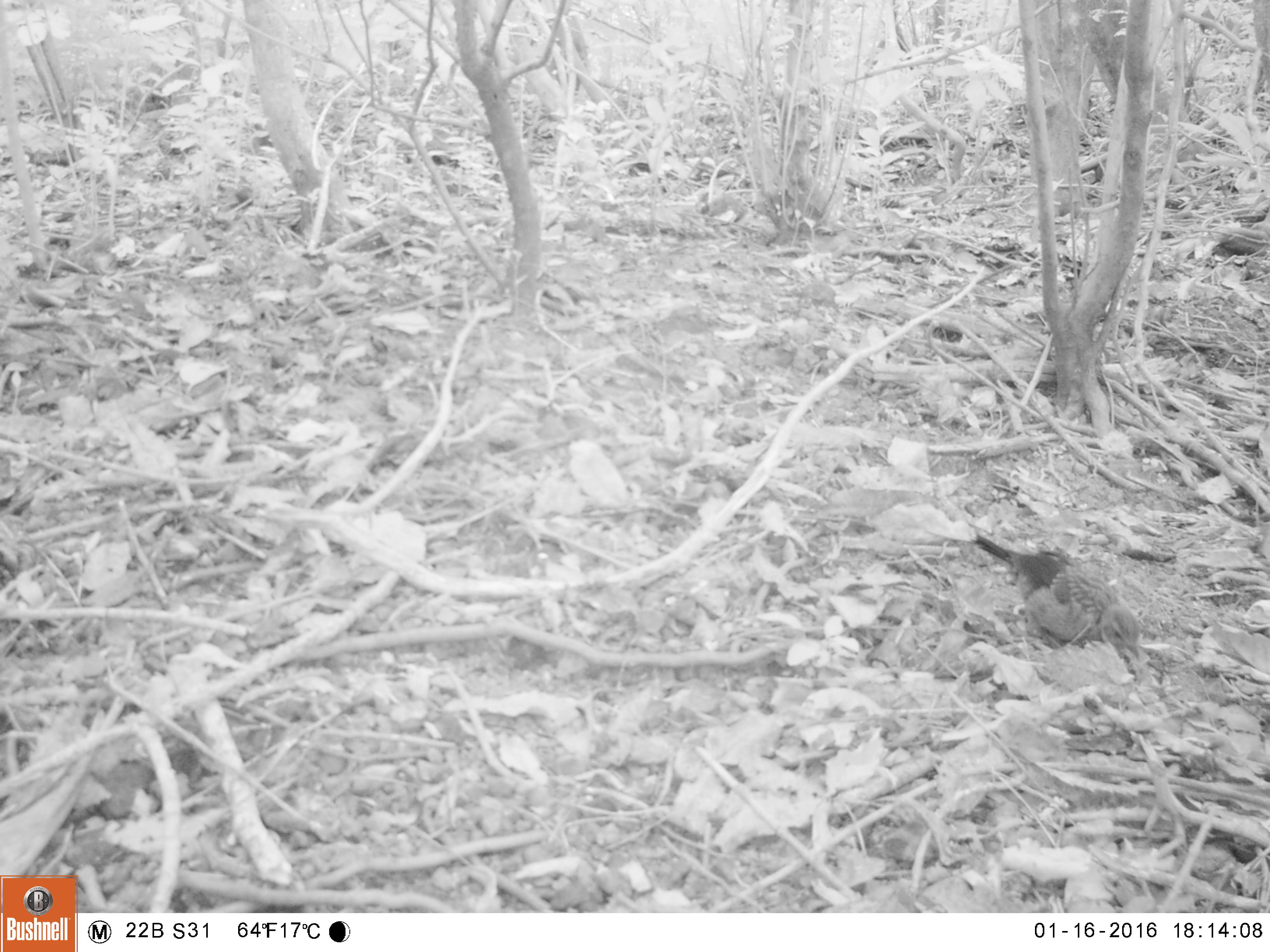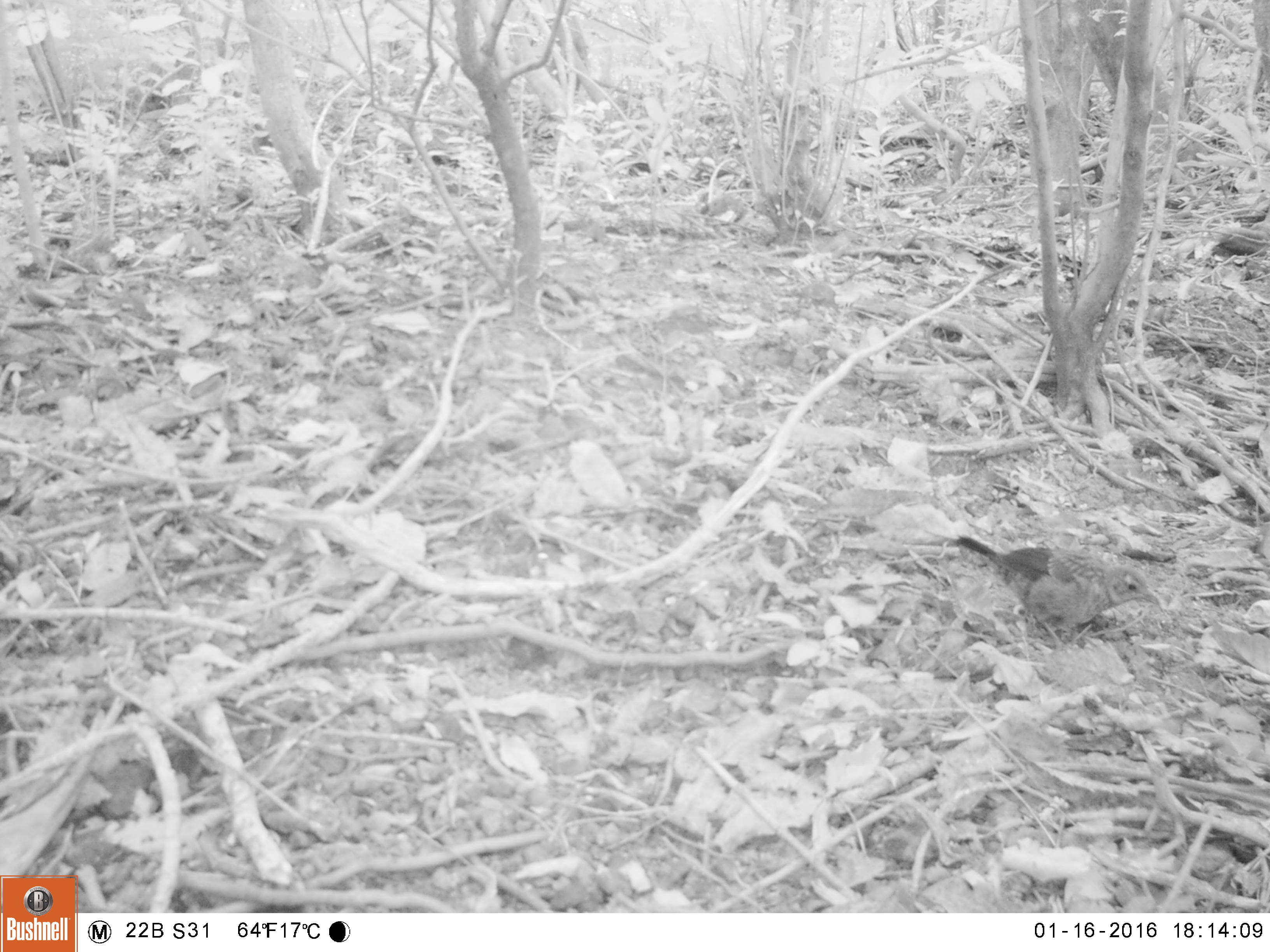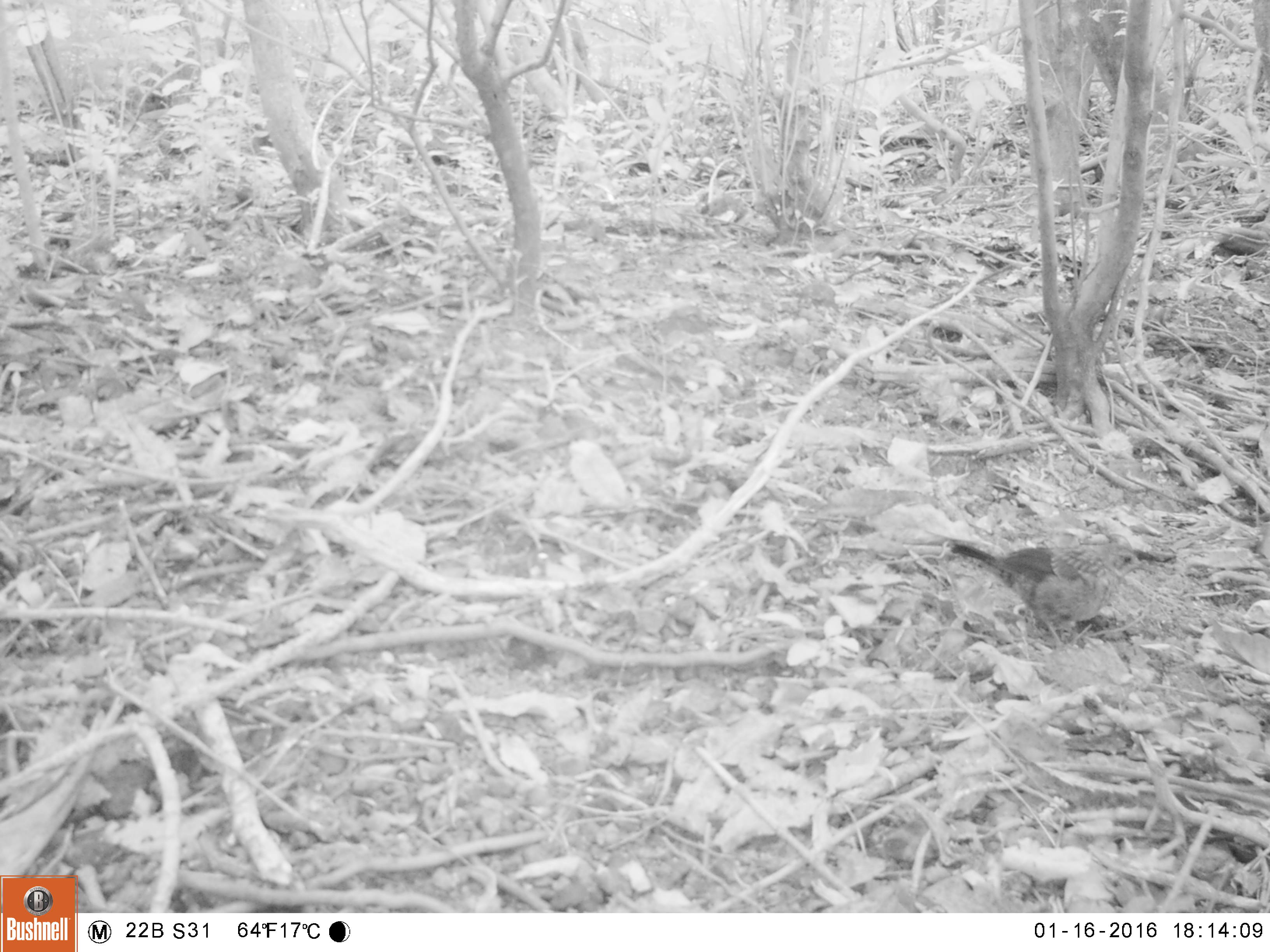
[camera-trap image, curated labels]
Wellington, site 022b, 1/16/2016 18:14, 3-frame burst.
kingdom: Animalia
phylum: Chordata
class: Aves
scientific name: Aves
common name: bird